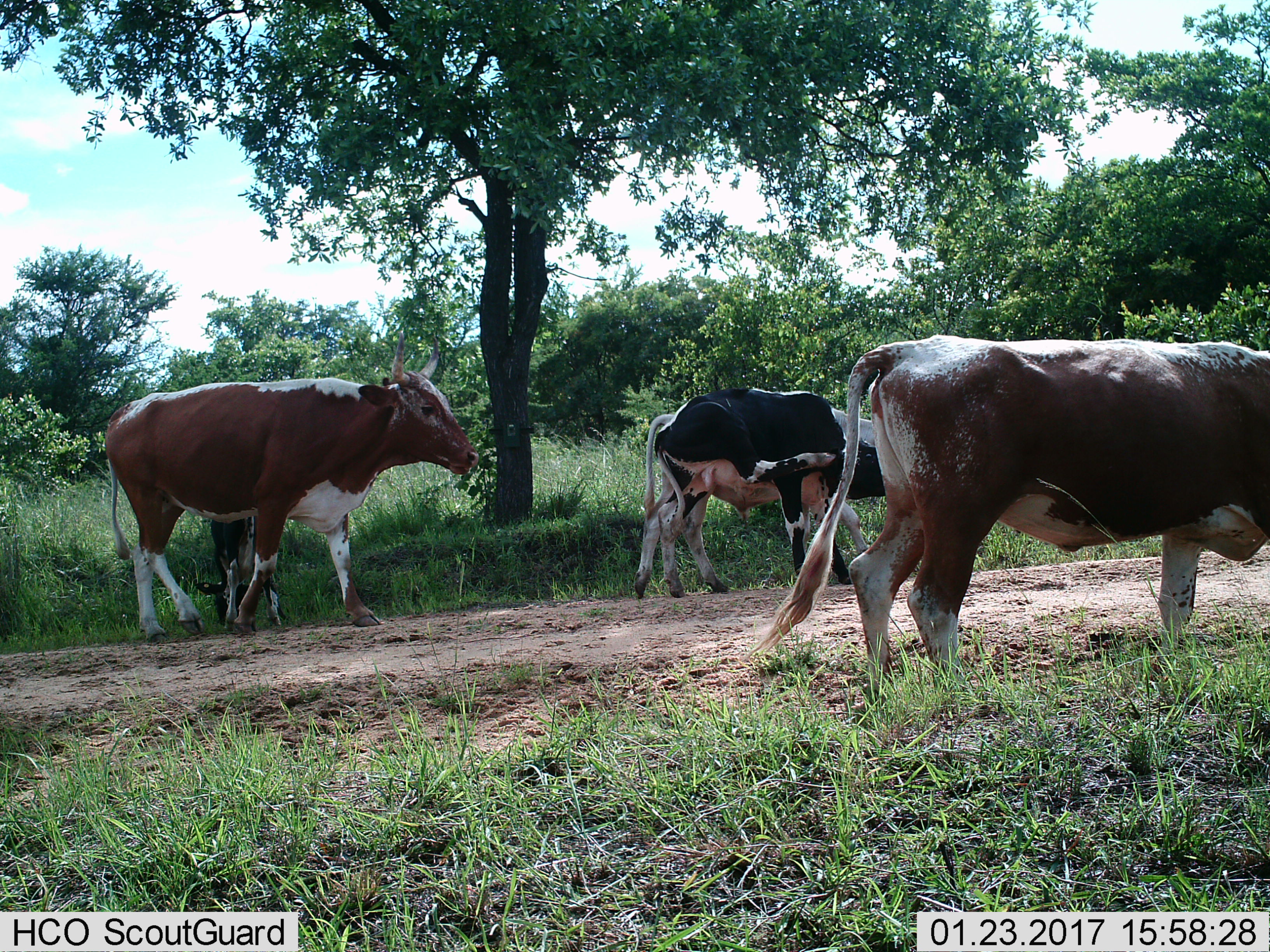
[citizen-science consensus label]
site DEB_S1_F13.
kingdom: Animalia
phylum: Chordata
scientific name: Vertebrata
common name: domestic animal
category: domesticanimal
Domesticanimal (domestic animal) (Vertebrata), count 4. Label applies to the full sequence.